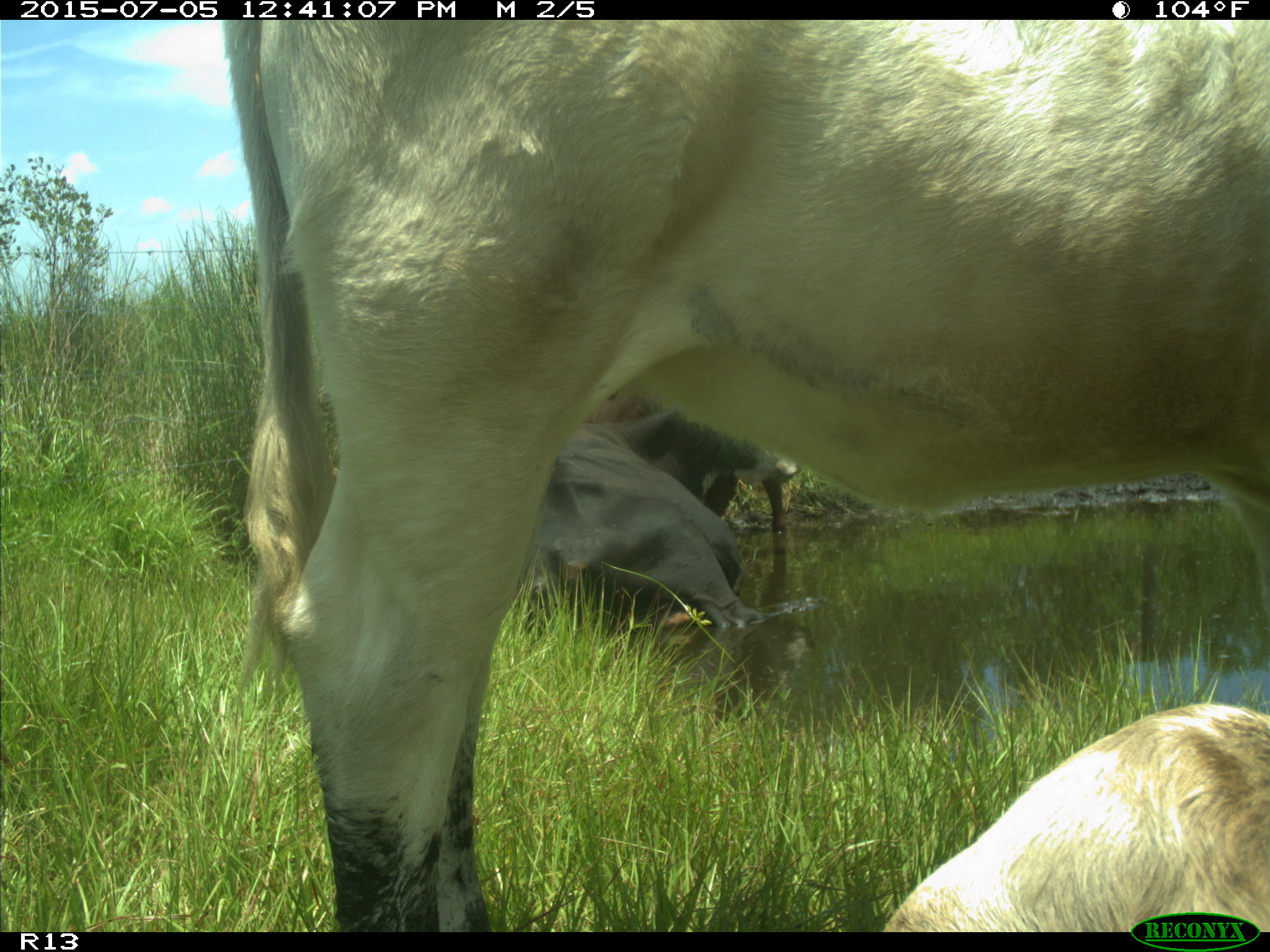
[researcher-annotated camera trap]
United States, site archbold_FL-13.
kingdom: Animalia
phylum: Chordata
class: Mammalia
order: Artiodactyla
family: Bovidae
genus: Bos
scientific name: Bos taurus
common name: domestic cow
Bos taurus (domestic cow).